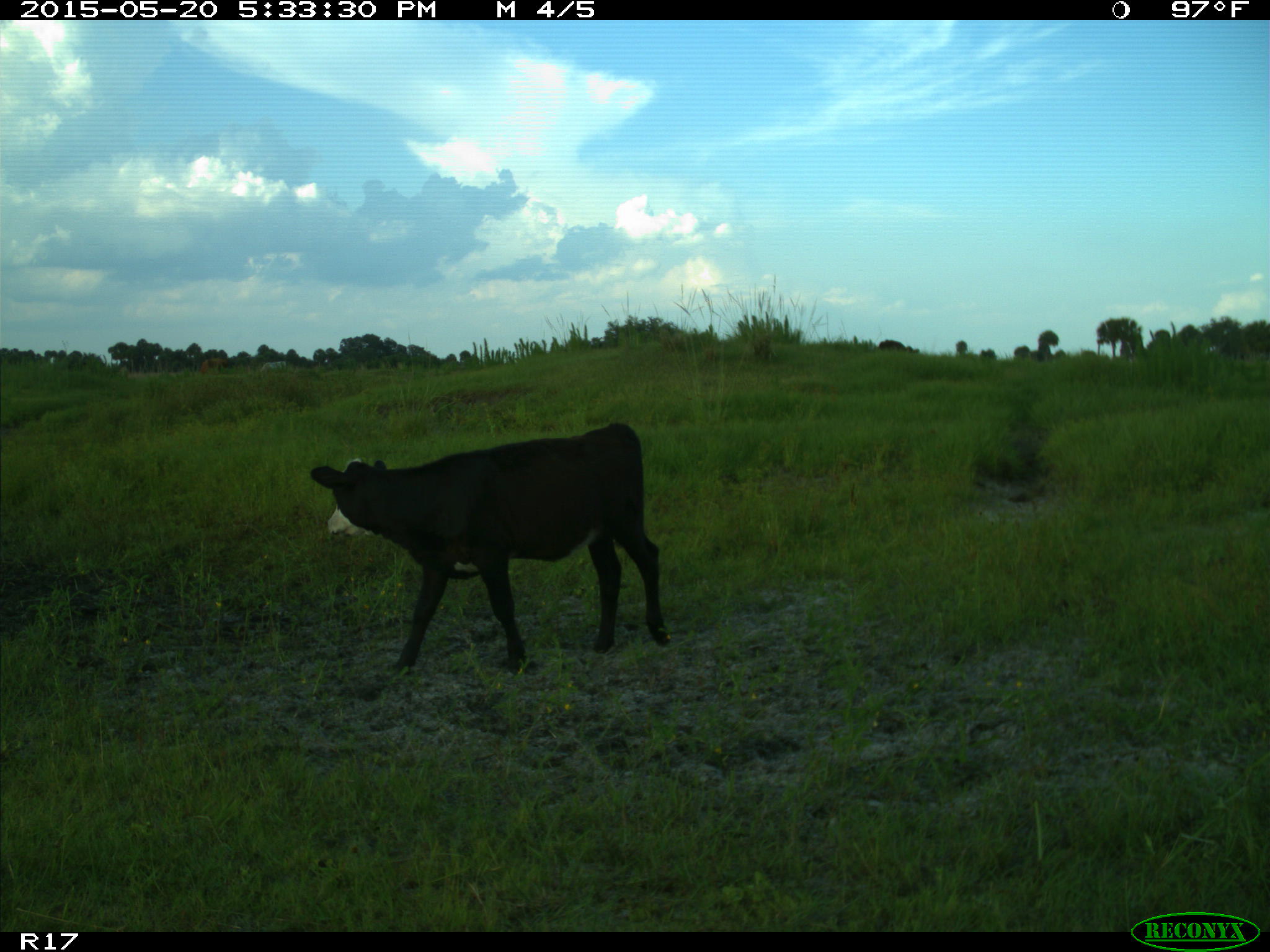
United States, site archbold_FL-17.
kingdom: Animalia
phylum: Chordata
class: Mammalia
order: Artiodactyla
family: Bovidae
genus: Bos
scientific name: Bos taurus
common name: domestic cow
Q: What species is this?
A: Bos taurus (domestic cow).